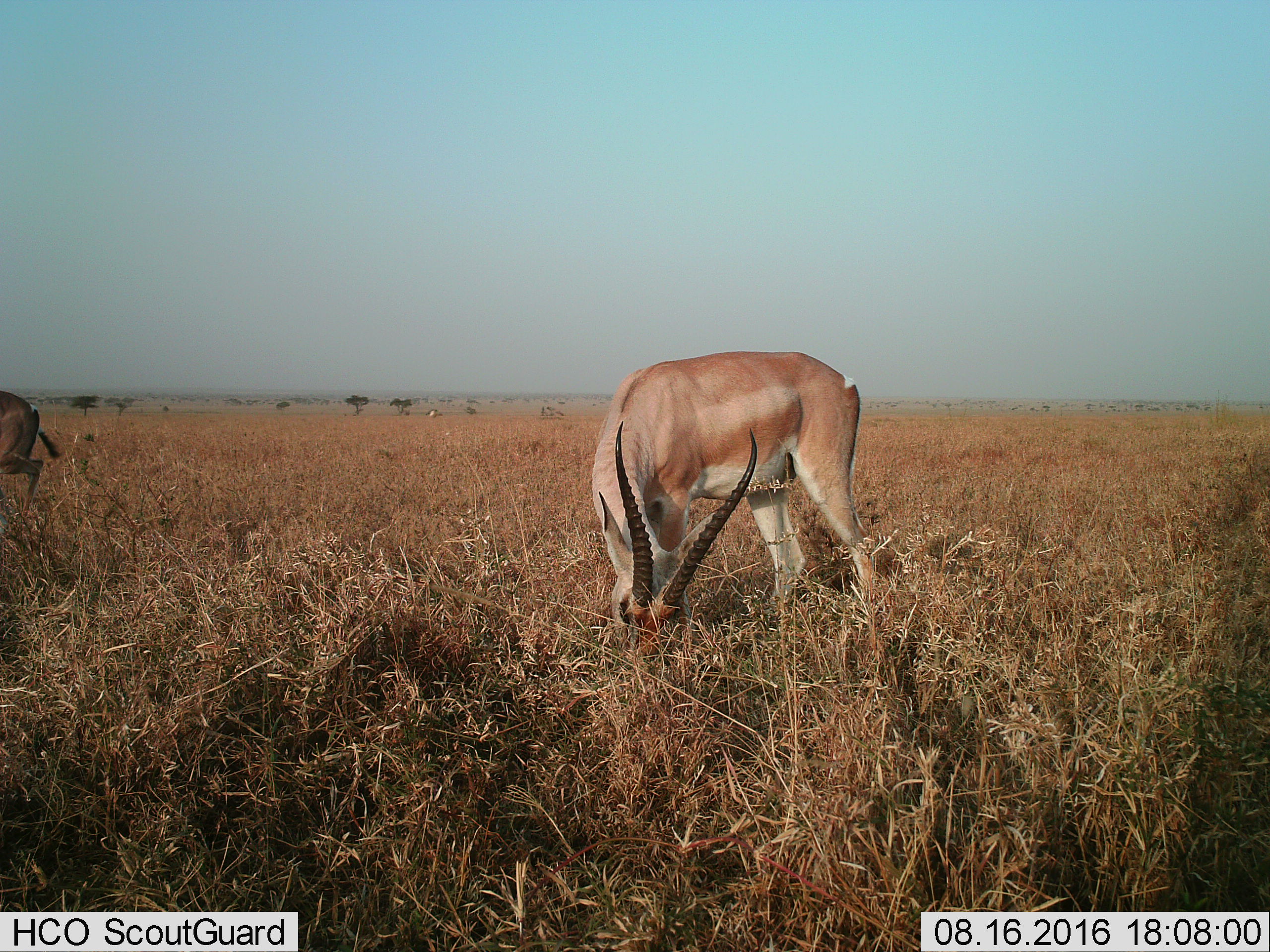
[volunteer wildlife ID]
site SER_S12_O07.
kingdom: Animalia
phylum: Chordata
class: Mammalia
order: Artiodactyla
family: Bovidae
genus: Nanger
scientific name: Nanger granti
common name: grant's gazelle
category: gazellegrants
Gazellegrants (grant's gazelle) (Nanger granti), count 2. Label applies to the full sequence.